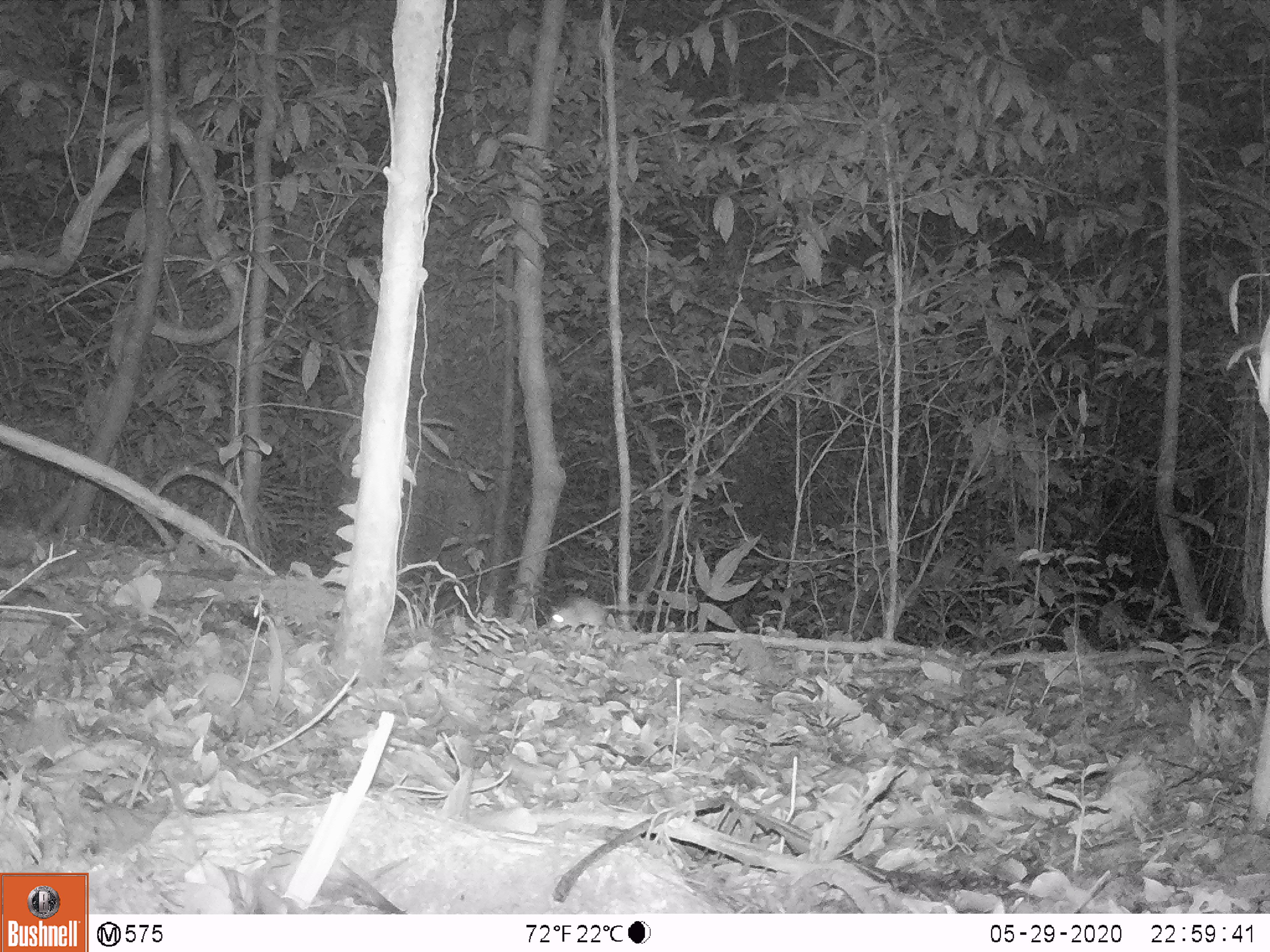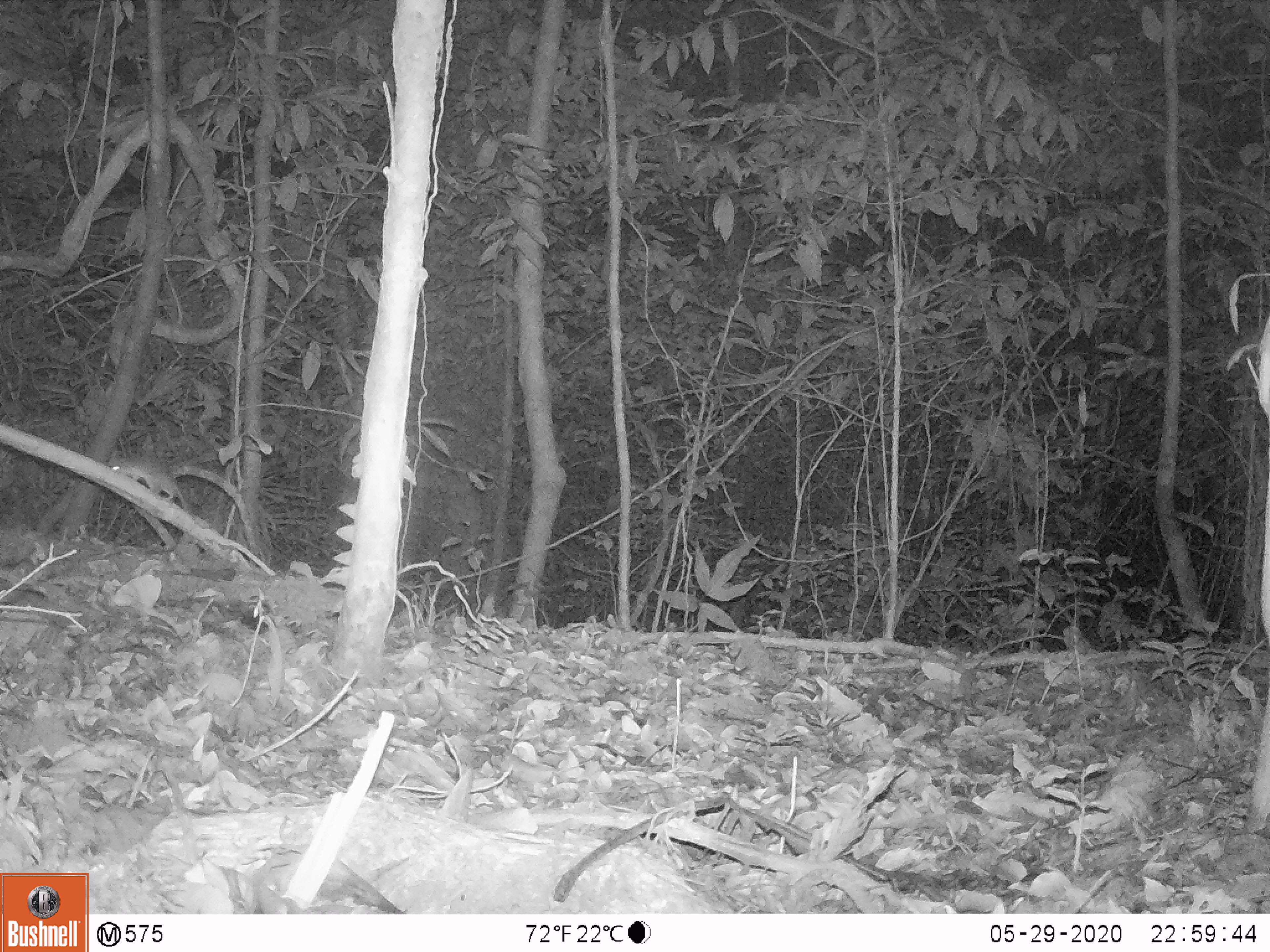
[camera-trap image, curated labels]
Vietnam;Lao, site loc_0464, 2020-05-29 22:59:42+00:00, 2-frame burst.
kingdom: Animalia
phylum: Chordata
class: Mammalia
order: Rodentia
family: Muridae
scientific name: Muridae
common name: old-world mice and rats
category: unidentified murid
Unidentified murid (old-world mice and rats) (Muridae). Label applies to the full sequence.